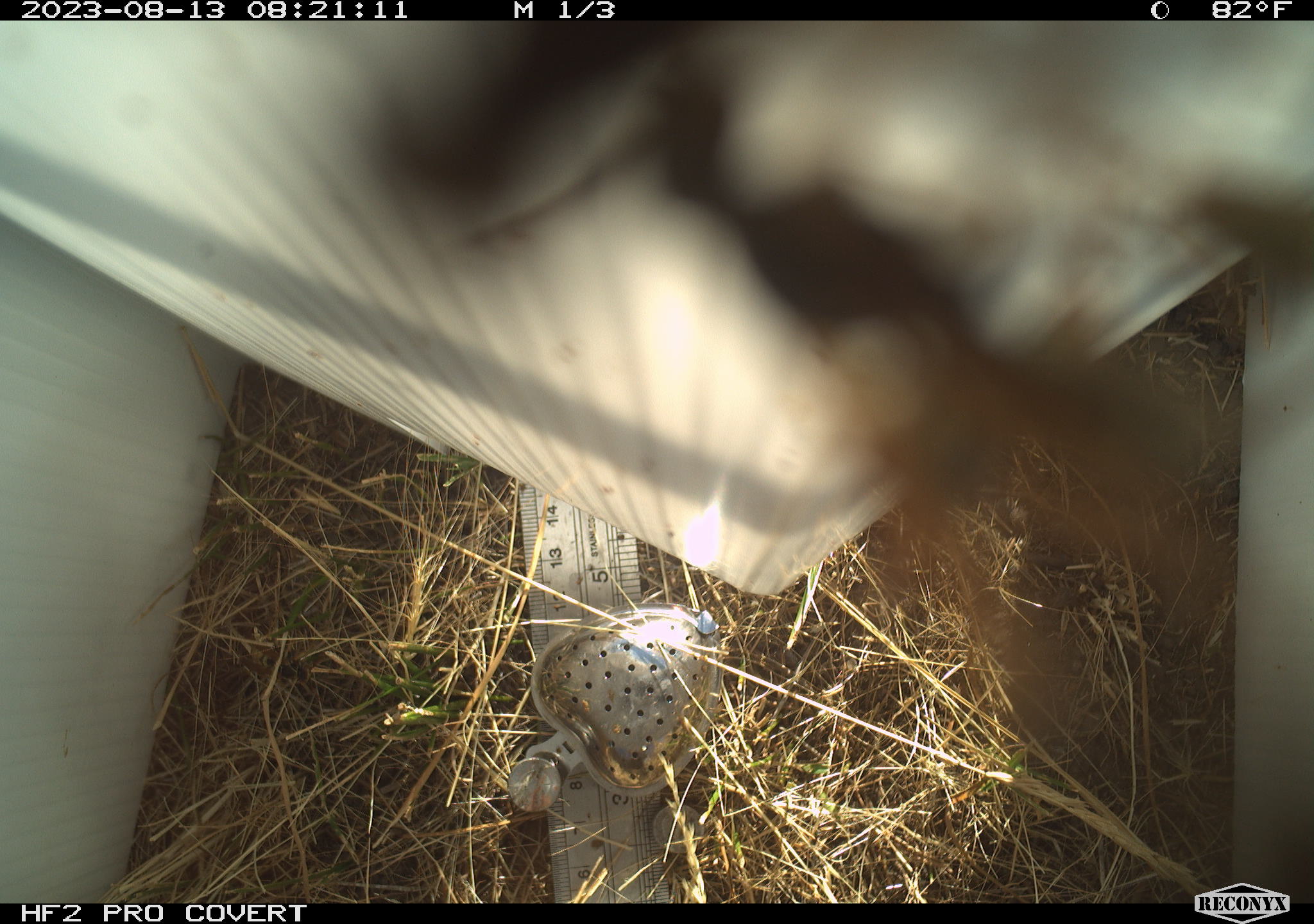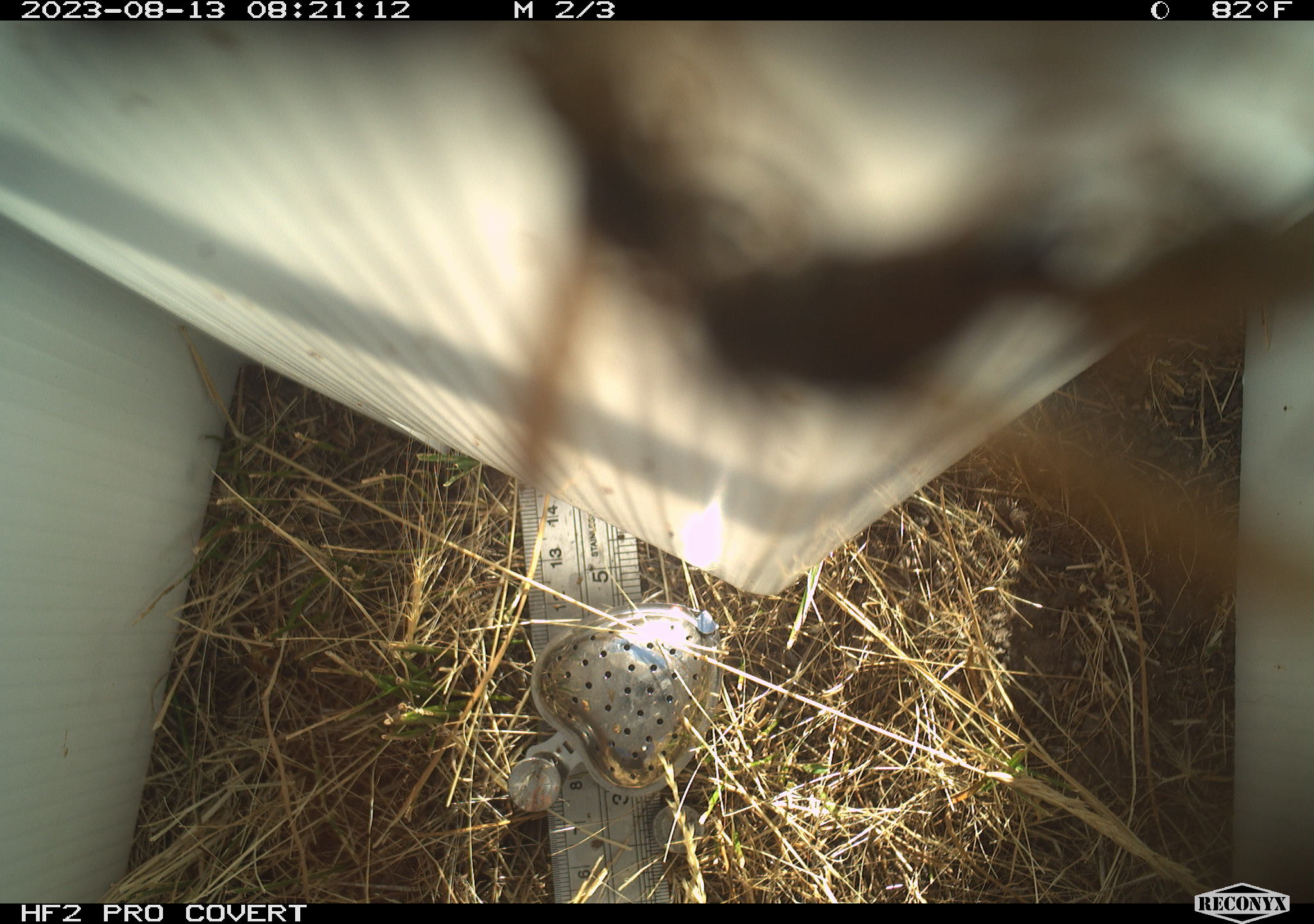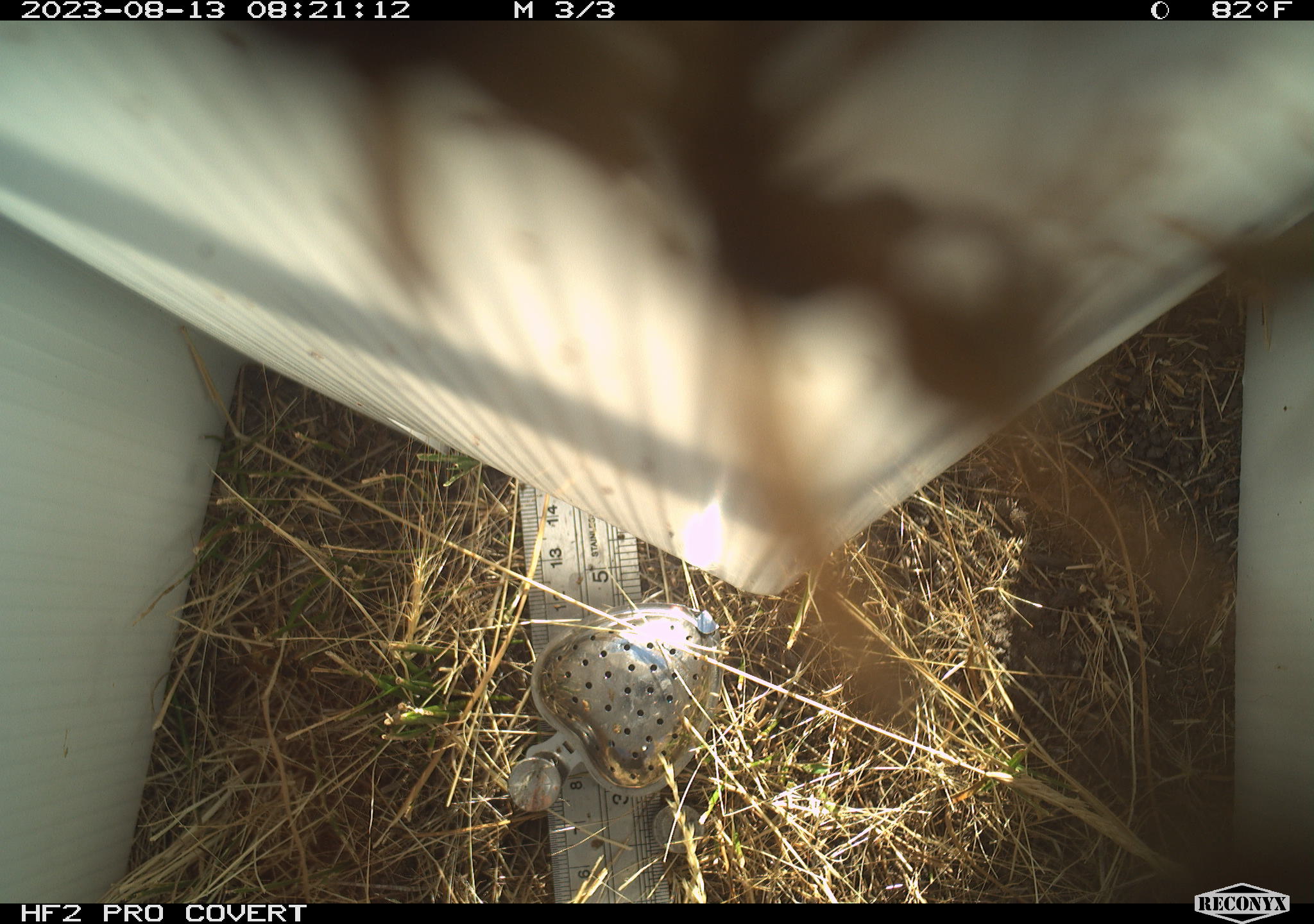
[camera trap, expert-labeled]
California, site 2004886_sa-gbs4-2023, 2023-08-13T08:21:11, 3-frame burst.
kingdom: Animalia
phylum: Arthropoda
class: Insecta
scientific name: Insecta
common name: insect